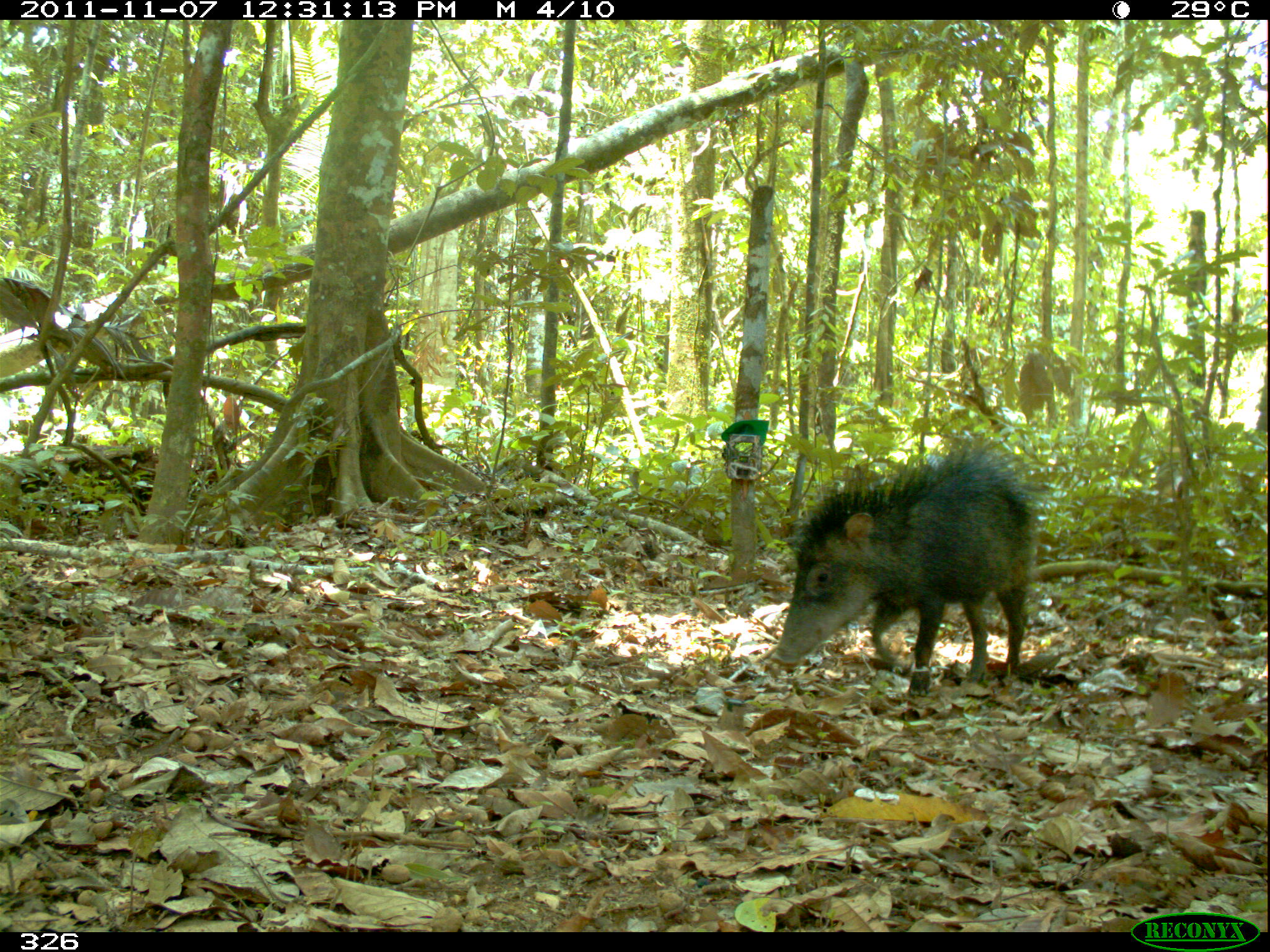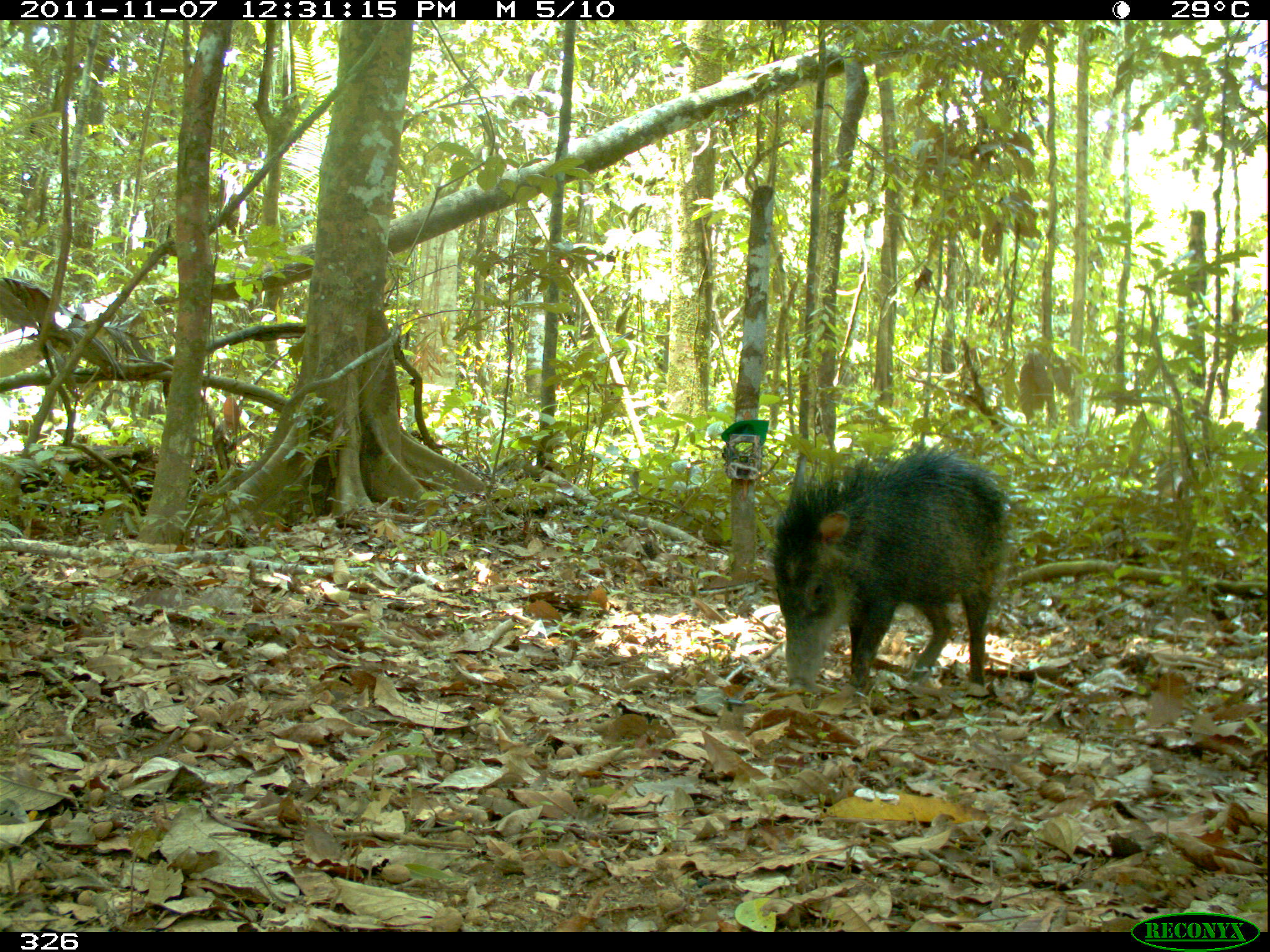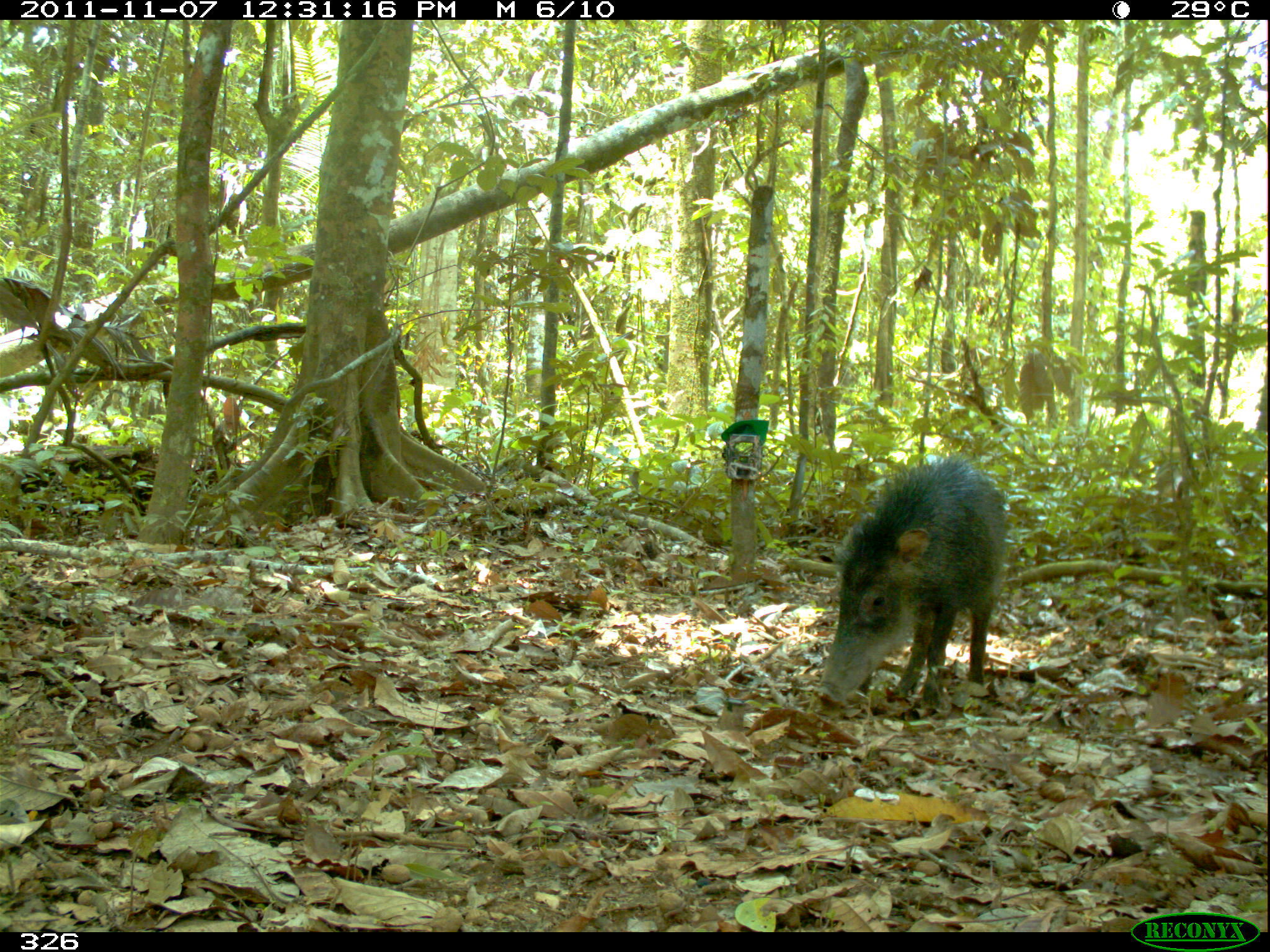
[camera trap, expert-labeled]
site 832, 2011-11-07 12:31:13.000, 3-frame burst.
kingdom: Animalia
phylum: Chordata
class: Mammalia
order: Artiodactyla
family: Tayassuidae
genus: Tayassu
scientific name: Tayassu pecari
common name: white-lipped peccary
Tayassu pecari (white-lipped peccary).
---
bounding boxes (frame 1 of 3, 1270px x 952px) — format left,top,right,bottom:
tayassu pecari: 769,451,1041,694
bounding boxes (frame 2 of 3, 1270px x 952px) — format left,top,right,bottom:
tayassu pecari: 771,444,1017,695